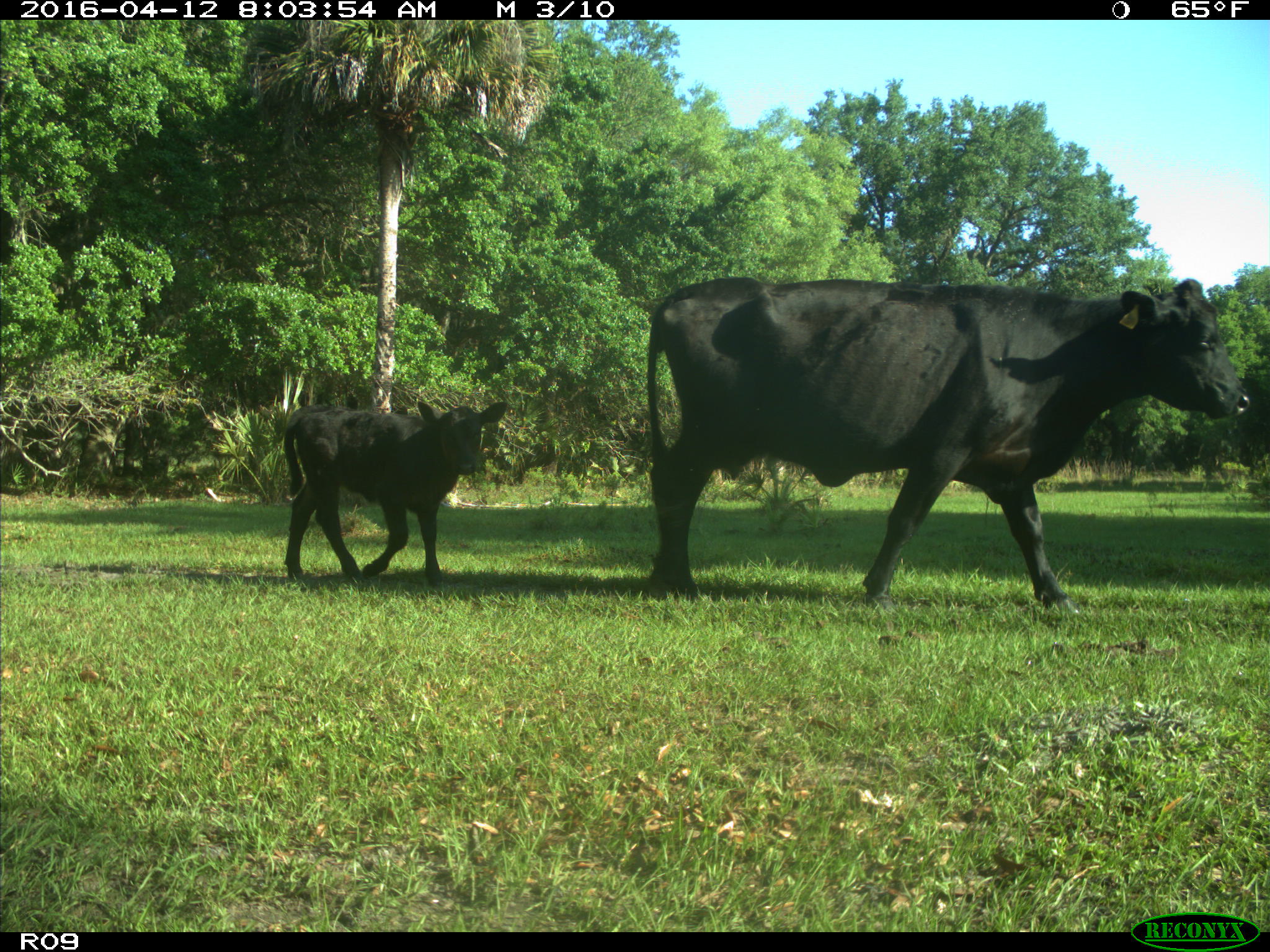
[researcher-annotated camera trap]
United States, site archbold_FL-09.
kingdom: Animalia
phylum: Chordata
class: Mammalia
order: Artiodactyla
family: Bovidae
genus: Bos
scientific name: Bos taurus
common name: domestic cow